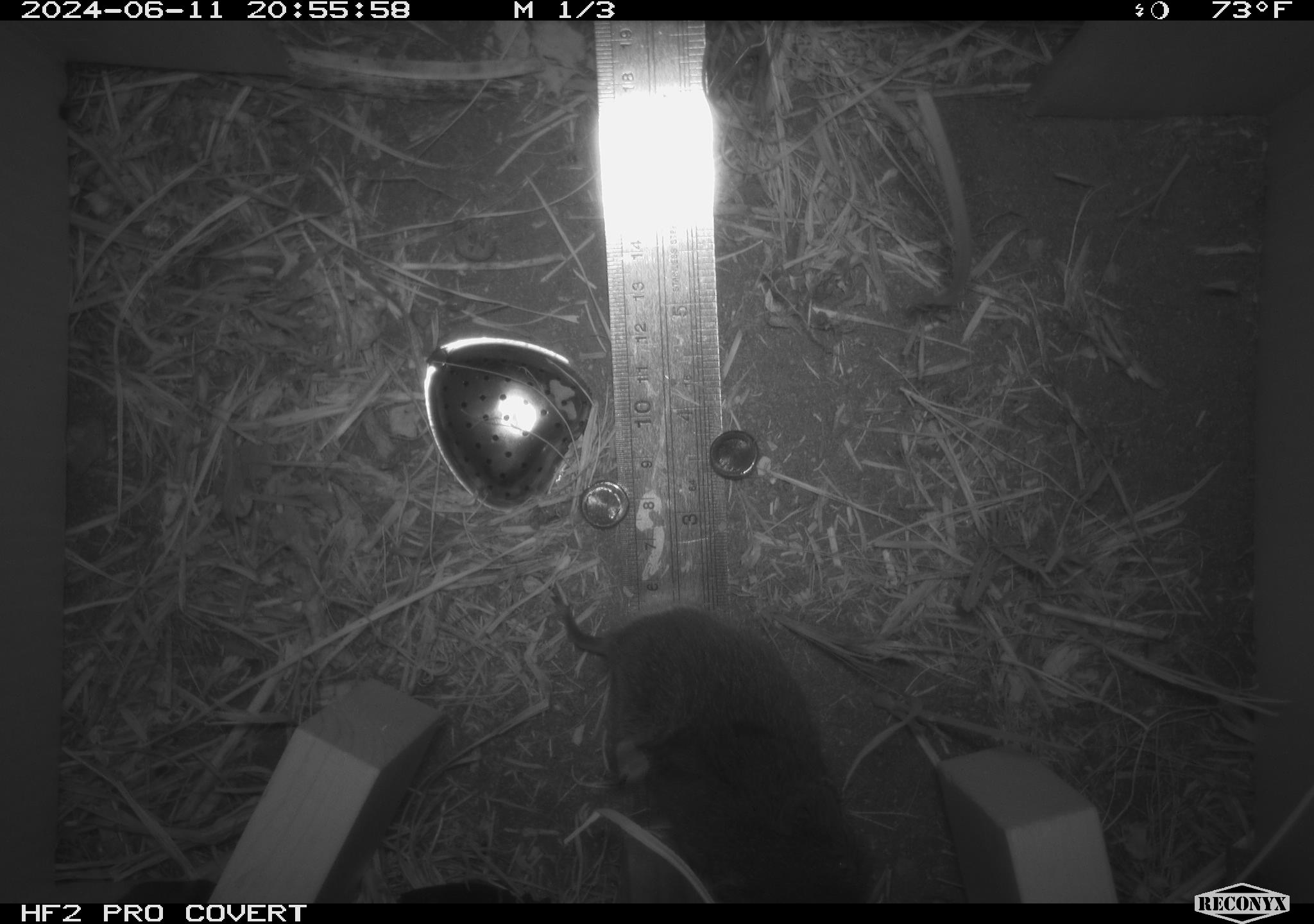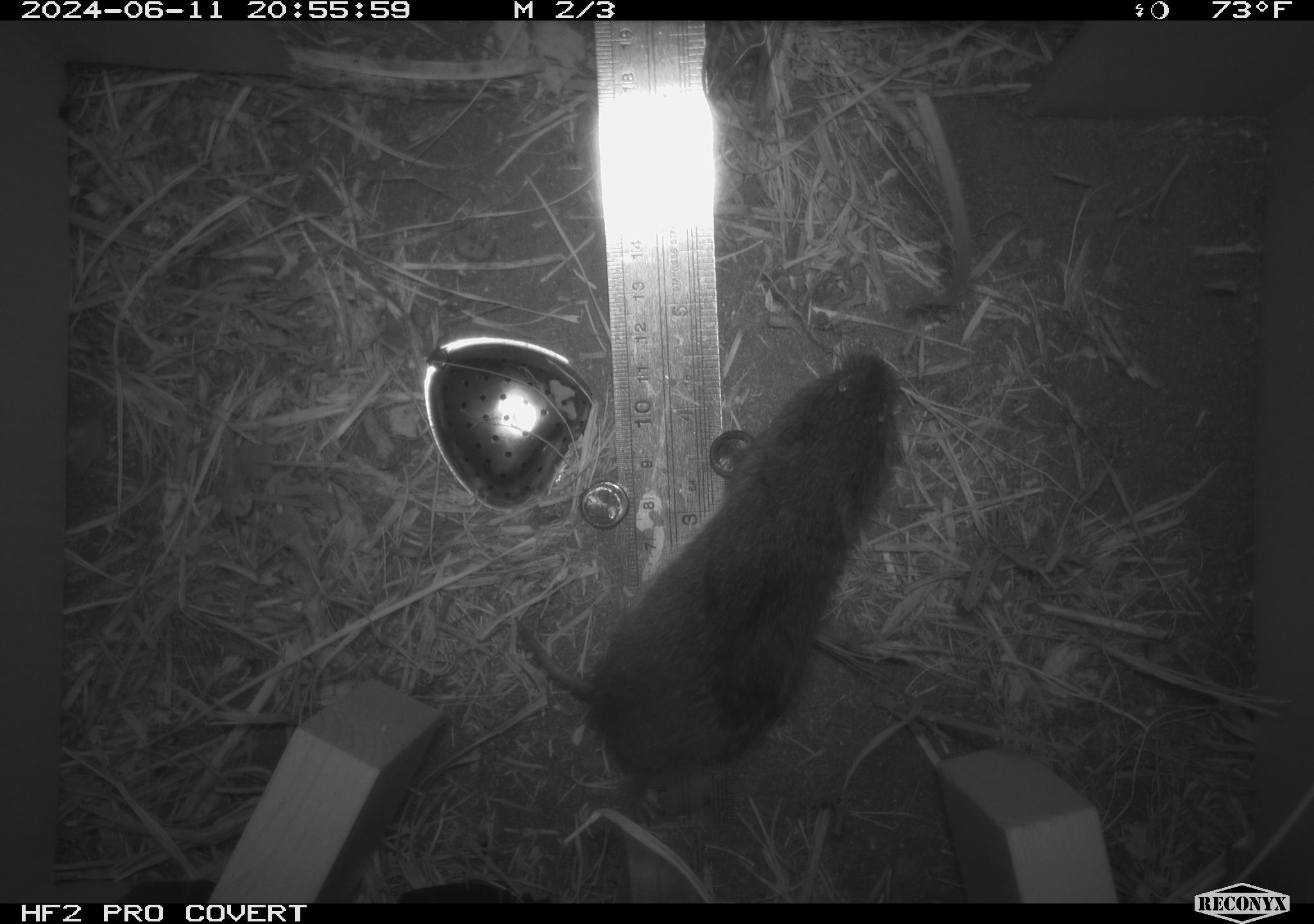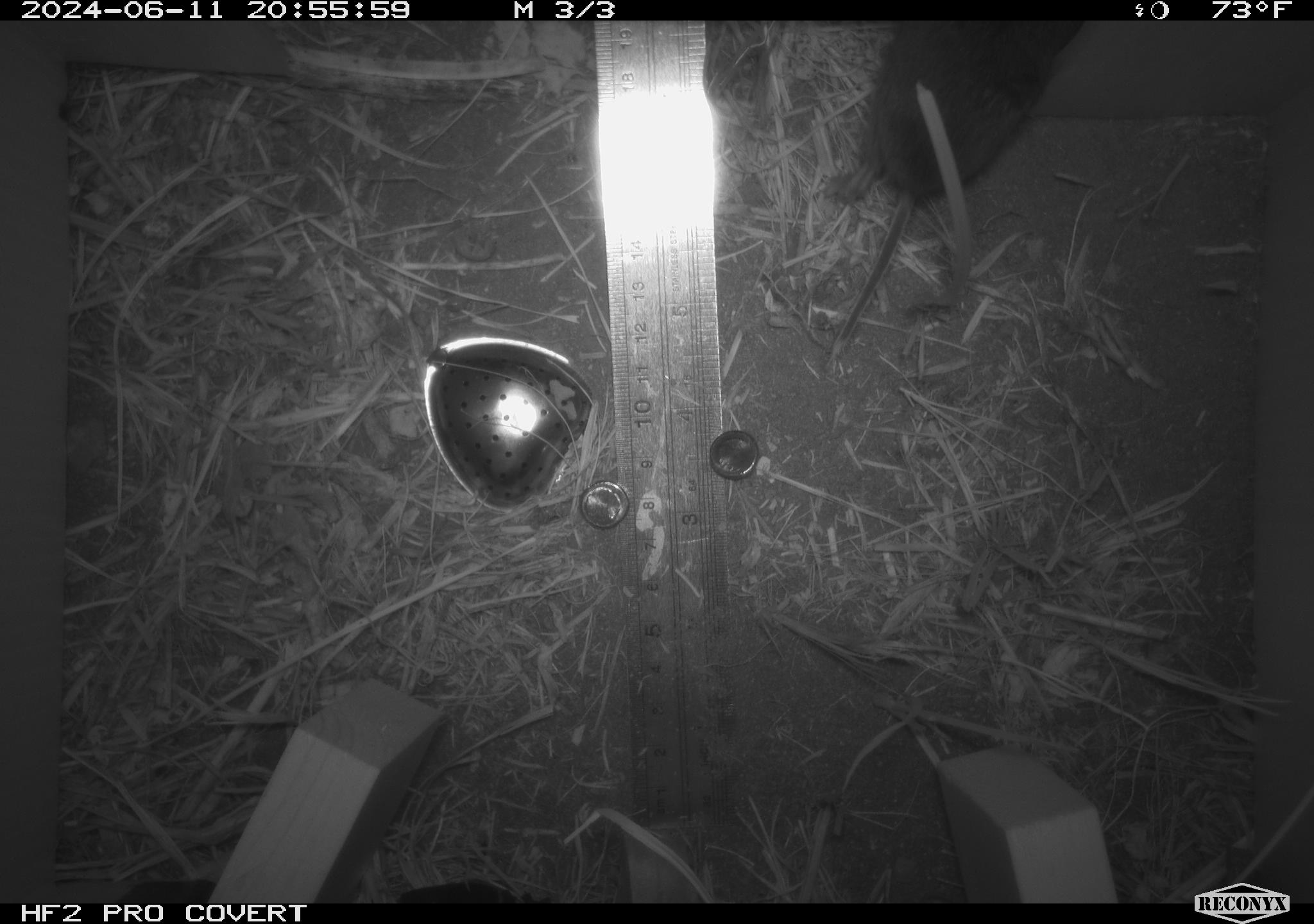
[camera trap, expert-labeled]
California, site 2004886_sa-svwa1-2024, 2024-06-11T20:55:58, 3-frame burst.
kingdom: Animalia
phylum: Chordata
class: Mammalia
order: Rodentia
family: Cricetidae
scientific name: Arvicolinae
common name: voles, lemmings, and muskrats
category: arvicolinae subfamily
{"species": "arvicolinae subfamily (voles, lemmings, and muskrats) (Arvicolinae)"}